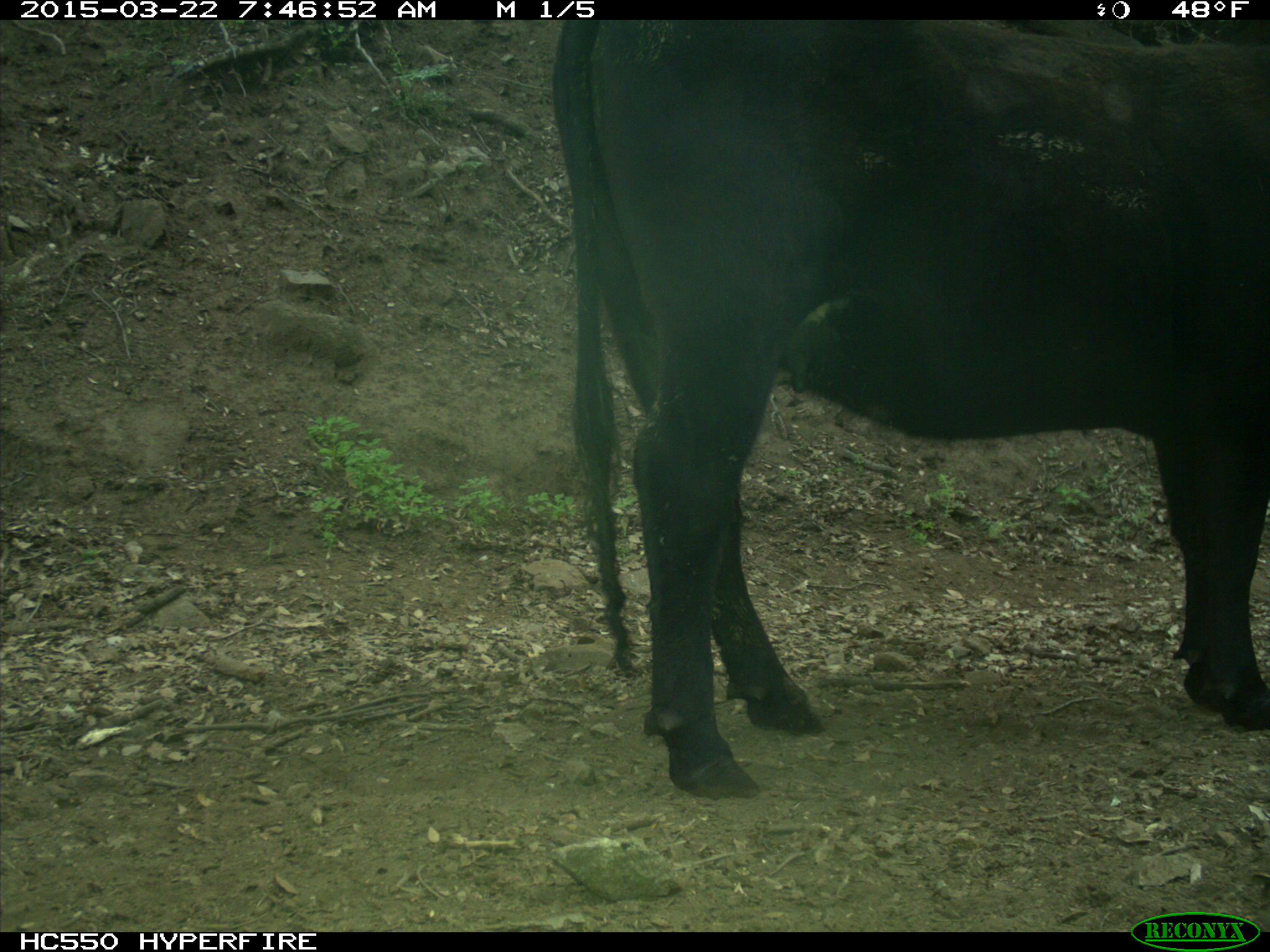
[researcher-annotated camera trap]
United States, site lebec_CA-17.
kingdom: Animalia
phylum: Chordata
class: Mammalia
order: Artiodactyla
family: Bovidae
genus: Bos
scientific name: Bos taurus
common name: domestic cow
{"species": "Bos taurus (domestic cow)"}